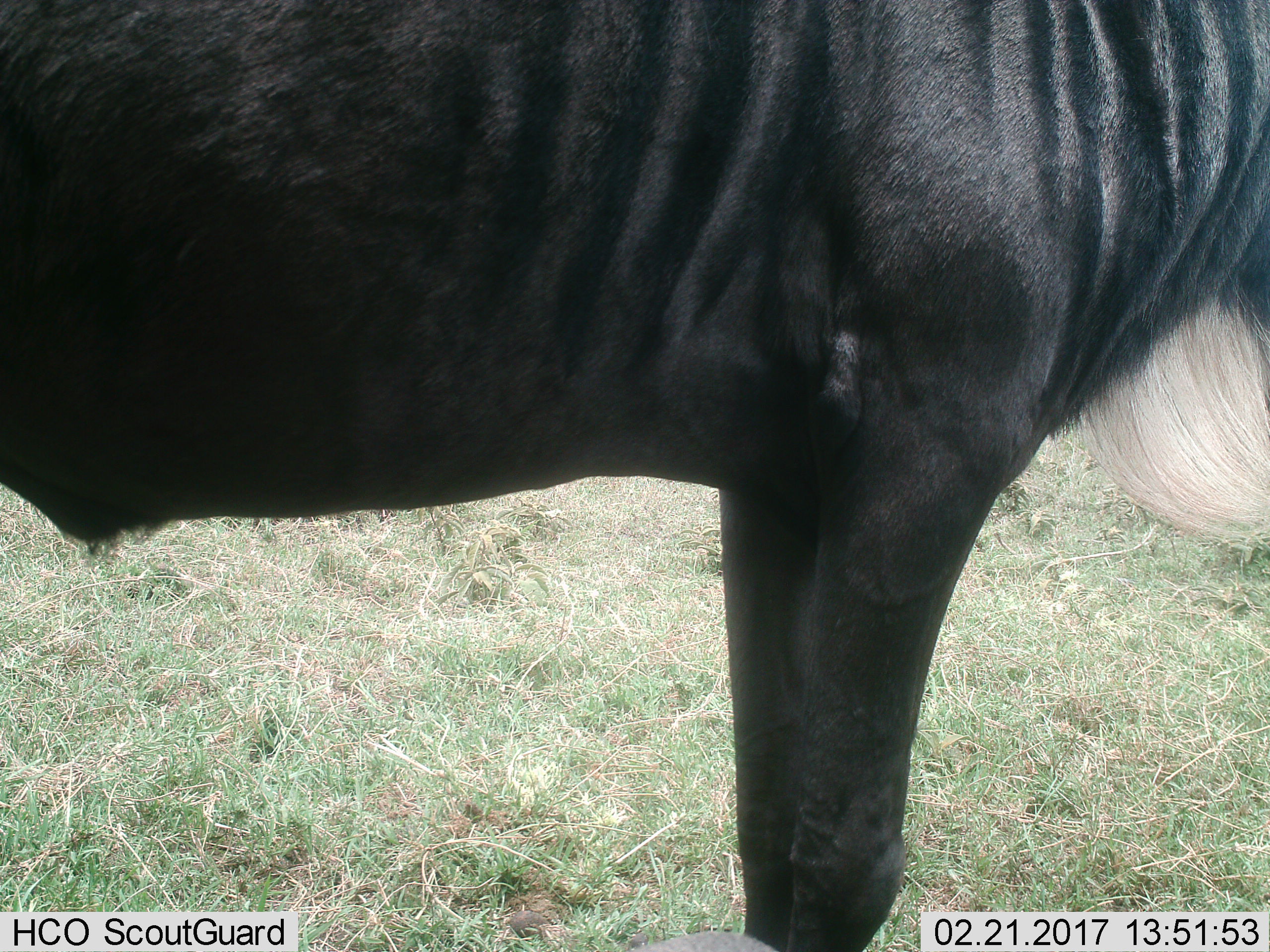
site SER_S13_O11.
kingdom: Animalia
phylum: Chordata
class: Mammalia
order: Artiodactyla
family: Bovidae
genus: Connochaetes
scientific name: Connochaetes taurinus taurinus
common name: blue wildebeest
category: wildebeestblue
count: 1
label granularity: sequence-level